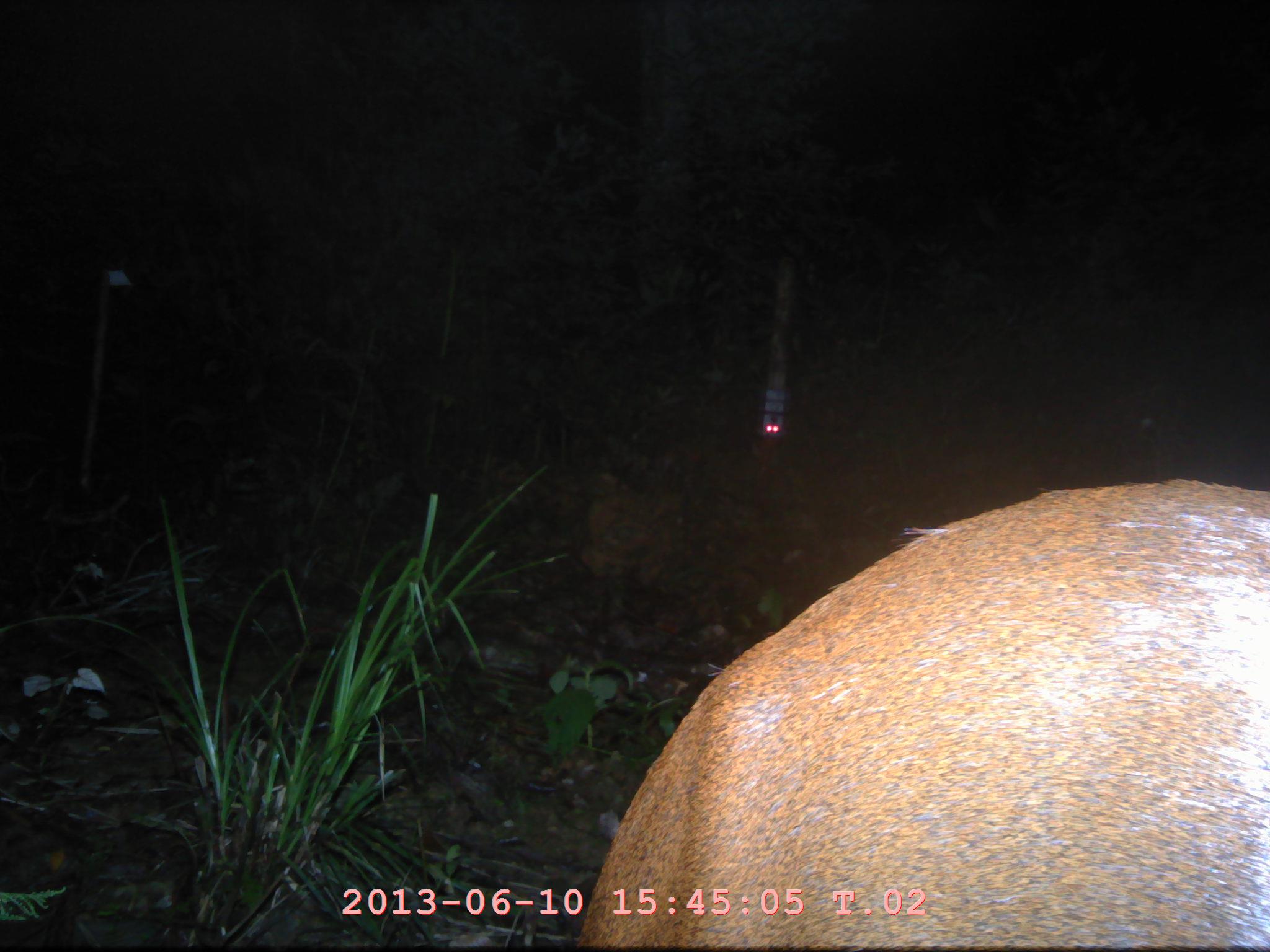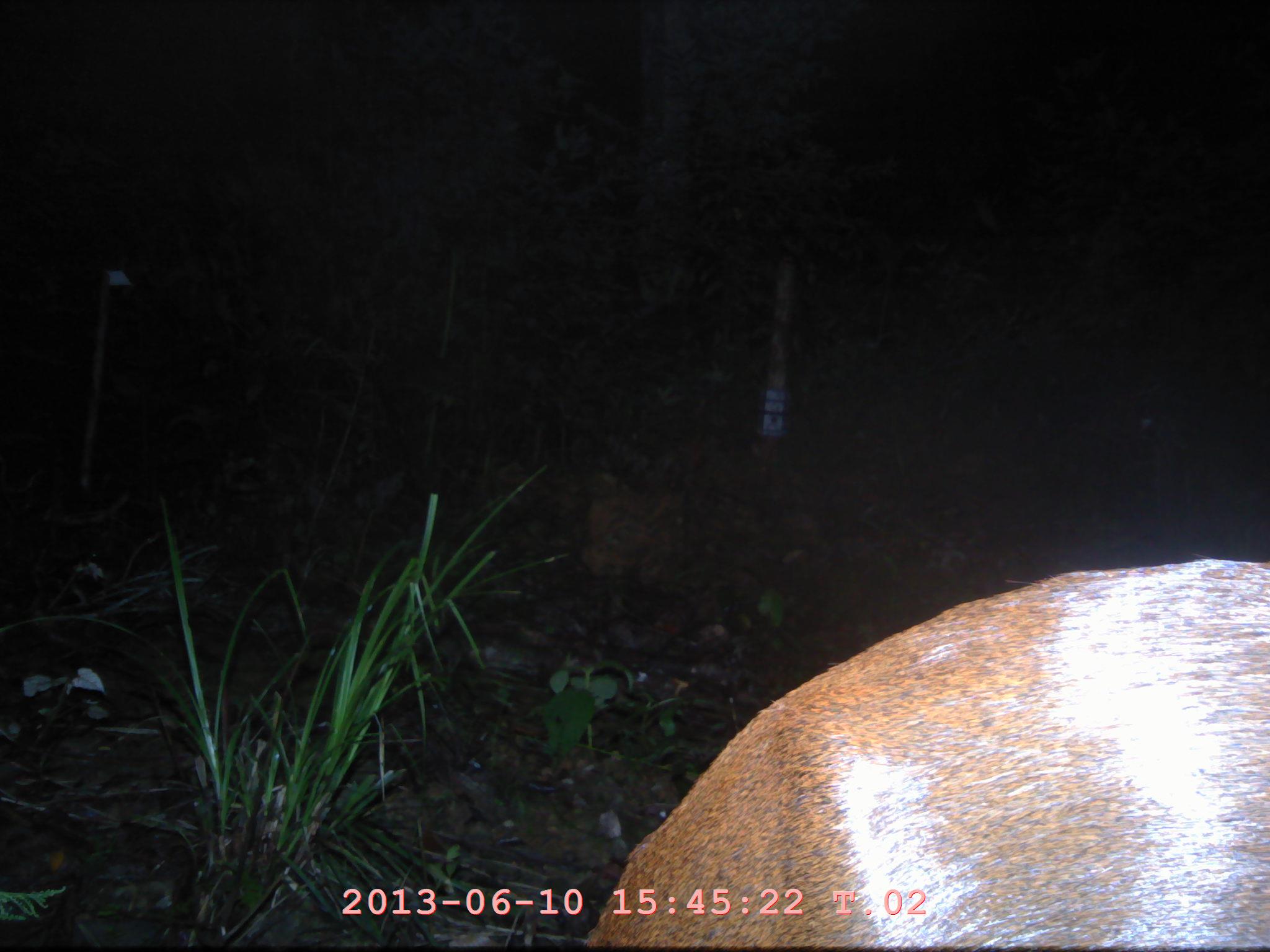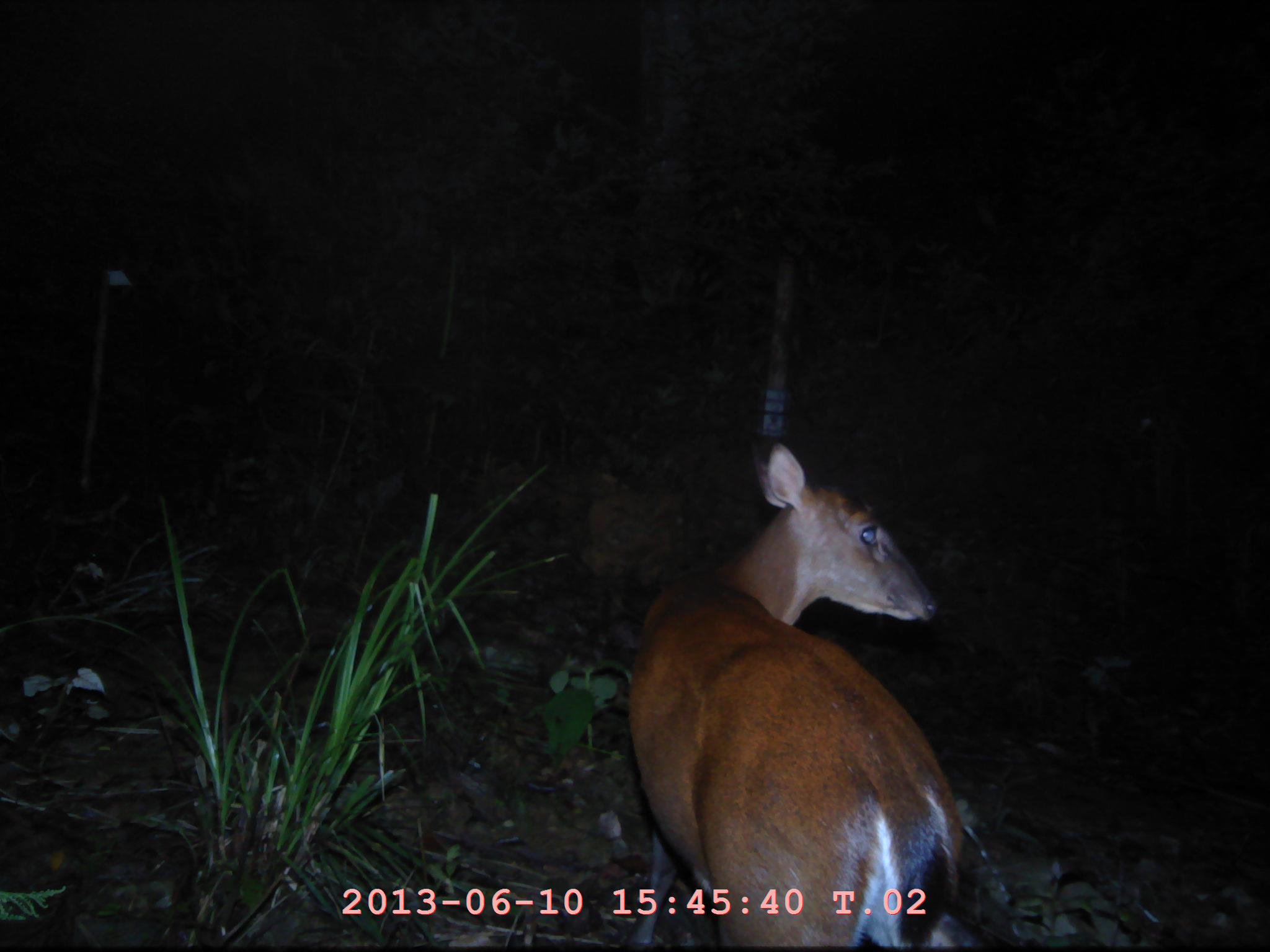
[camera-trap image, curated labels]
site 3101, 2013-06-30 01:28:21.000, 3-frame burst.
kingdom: Animalia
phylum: Chordata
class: Mammalia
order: Artiodactyla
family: Cervidae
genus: Muntiacus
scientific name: Muntiacus muntjak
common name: southern red muntjac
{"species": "Muntiacus muntjak (southern red muntjac)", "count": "1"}